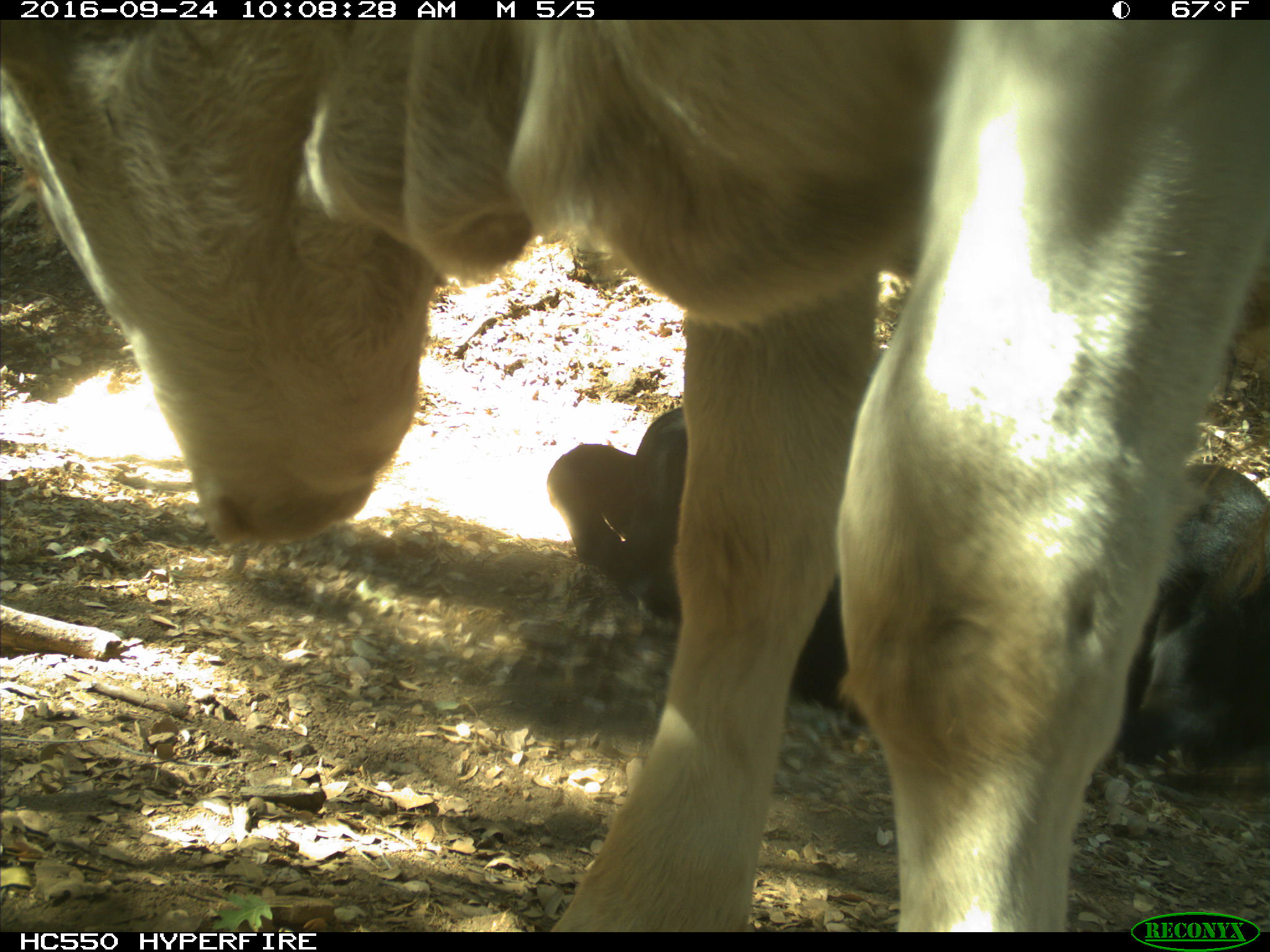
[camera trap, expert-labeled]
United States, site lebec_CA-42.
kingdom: Animalia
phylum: Chordata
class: Mammalia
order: Artiodactyla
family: Bovidae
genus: Bos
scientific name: Bos taurus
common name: domestic cow